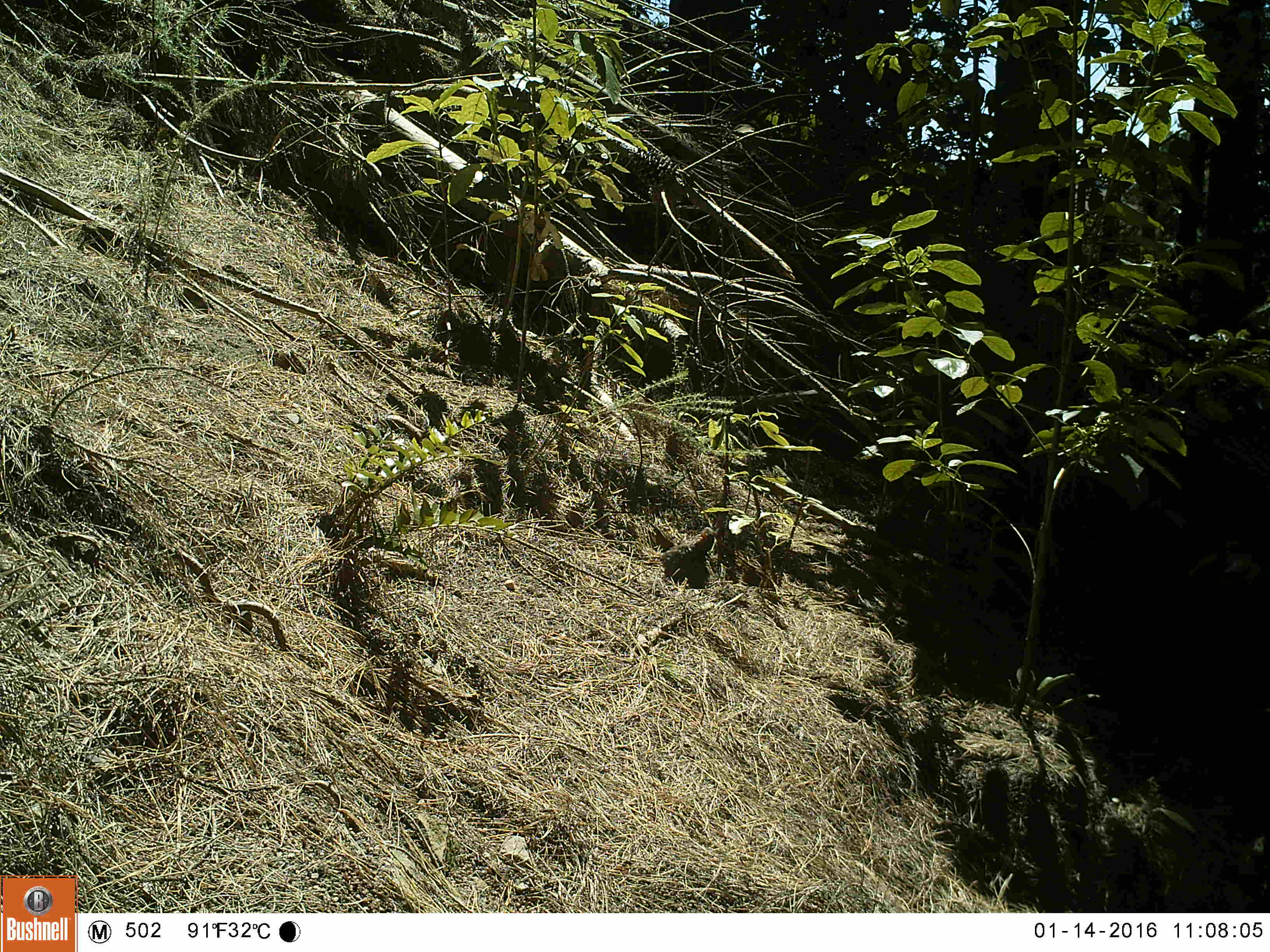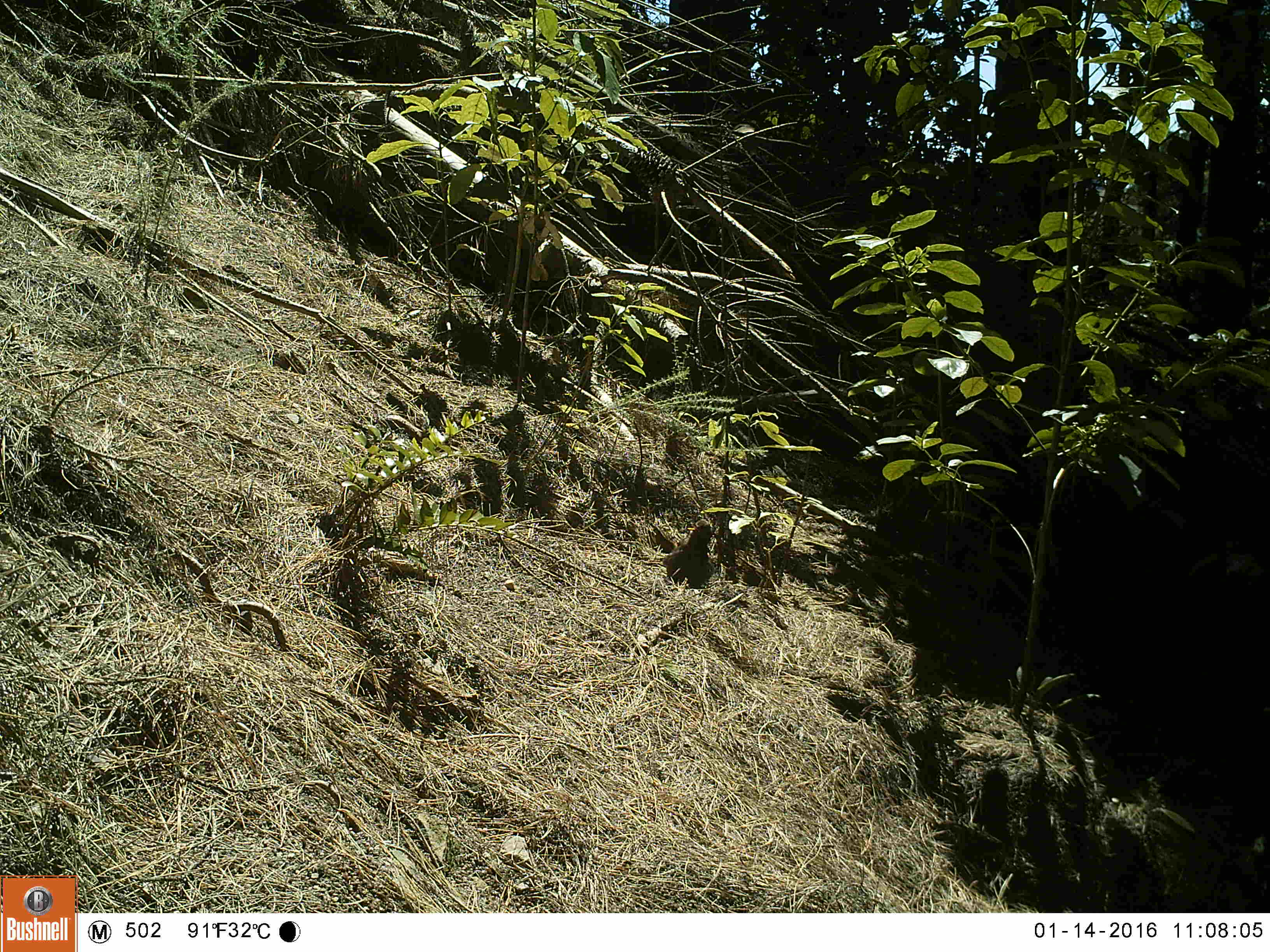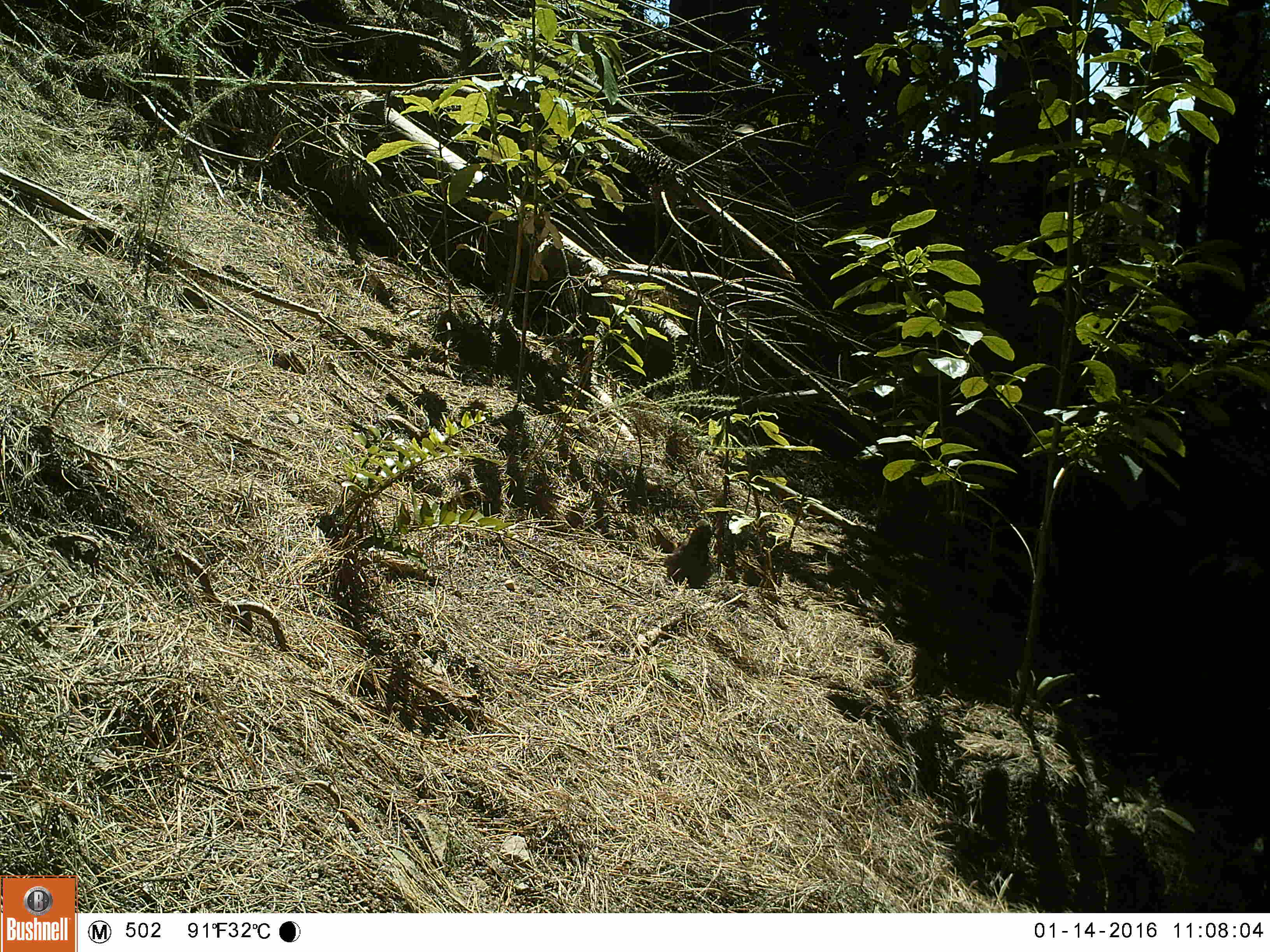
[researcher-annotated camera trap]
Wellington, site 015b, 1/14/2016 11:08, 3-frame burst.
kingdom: Animalia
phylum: Chordata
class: Aves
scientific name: Aves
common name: bird